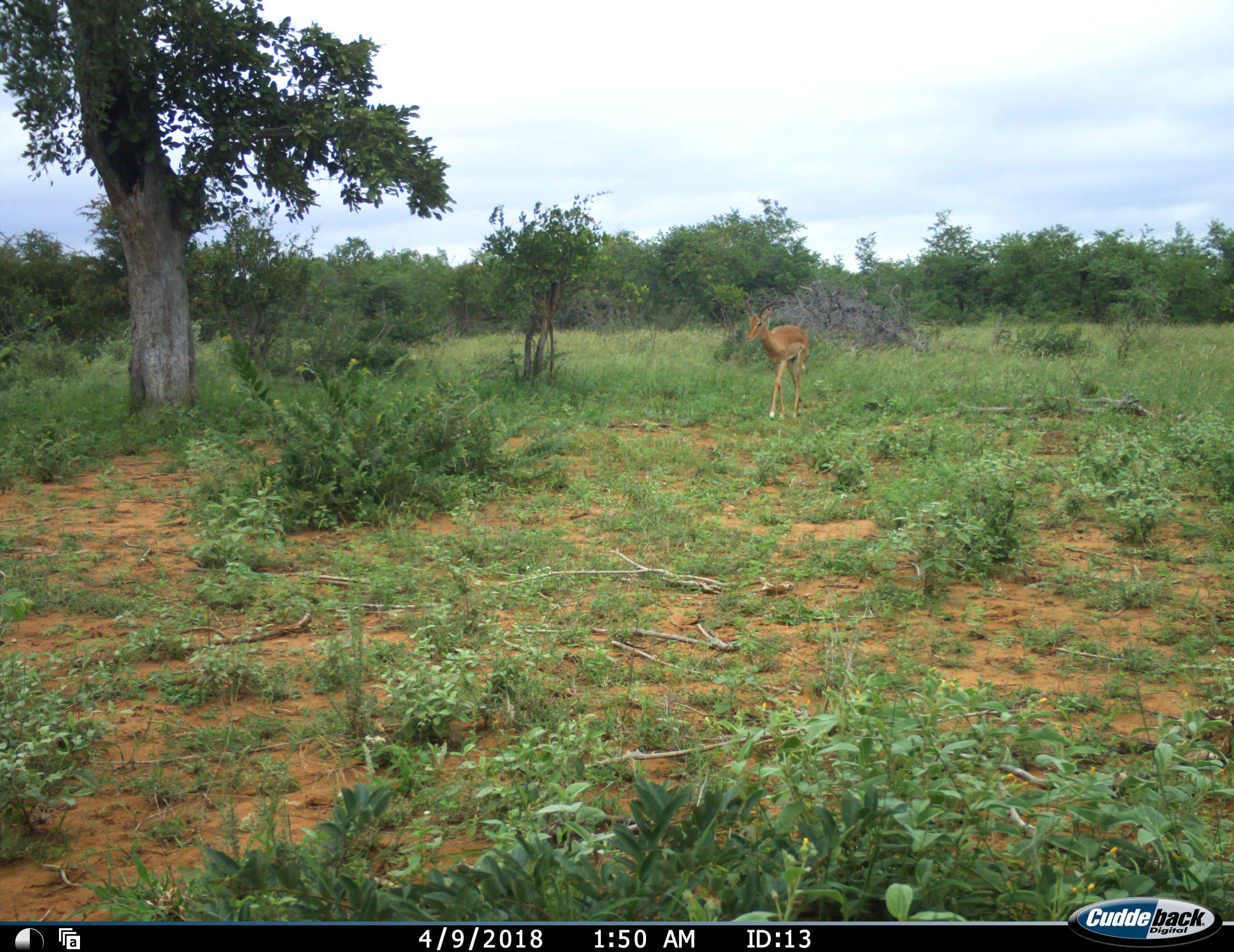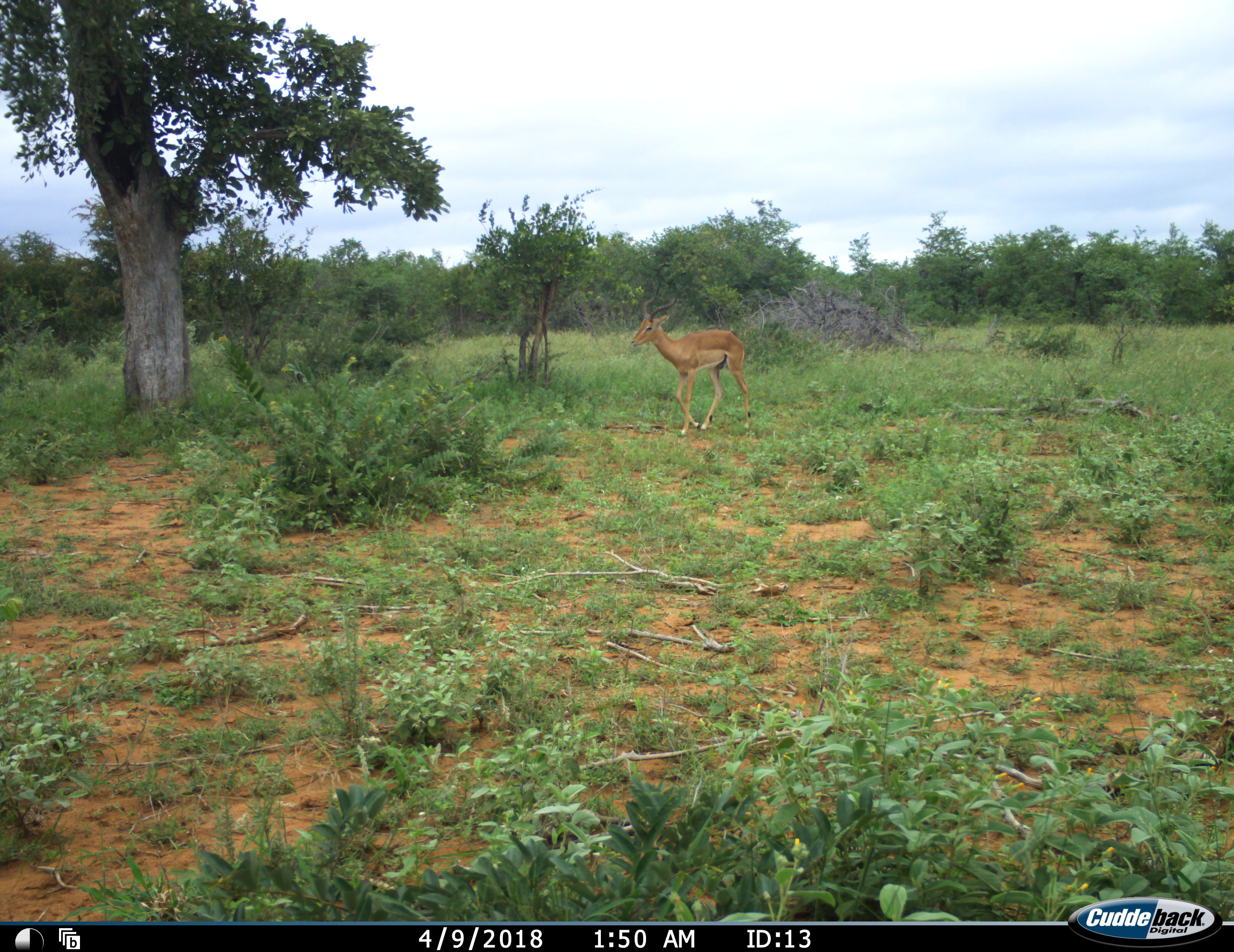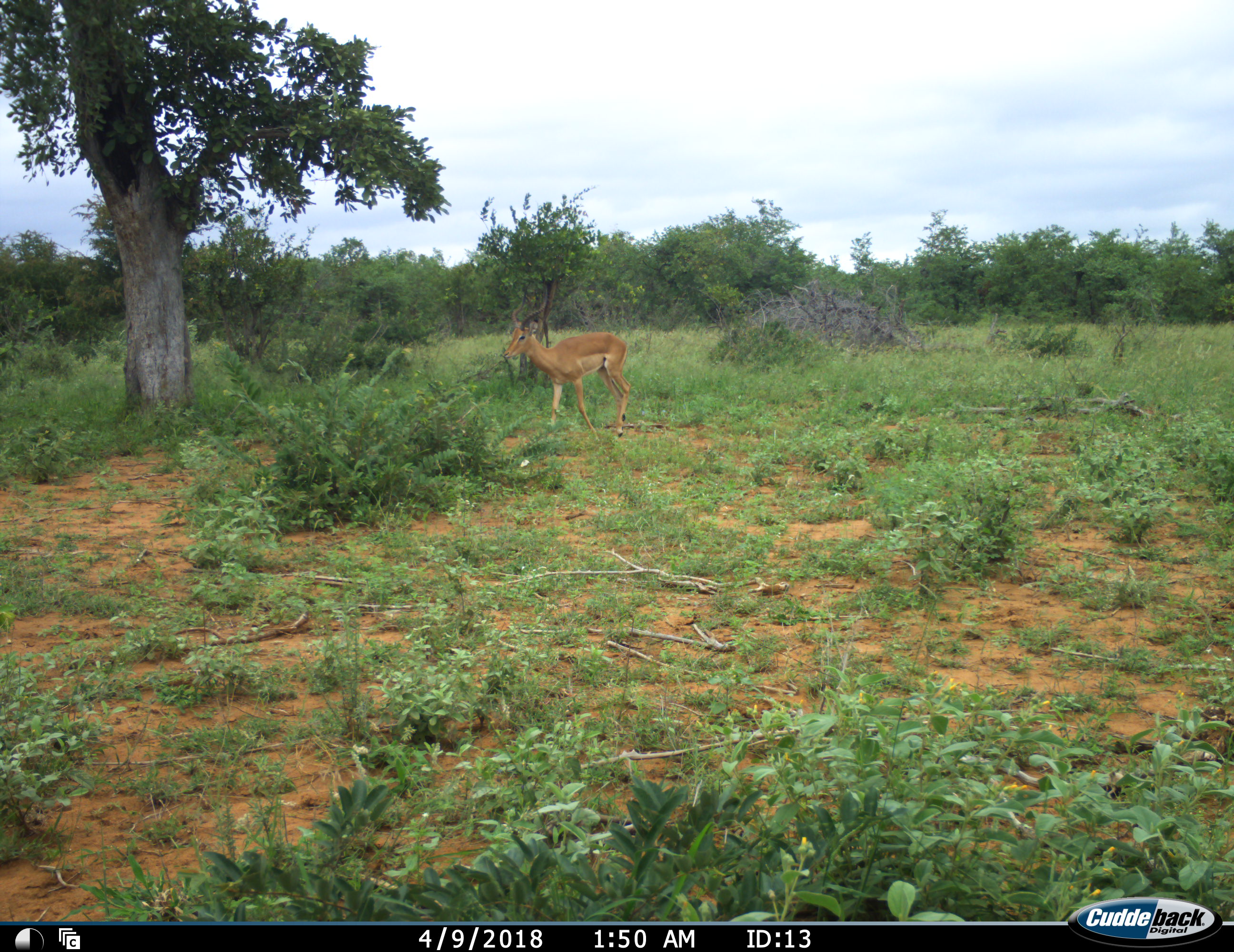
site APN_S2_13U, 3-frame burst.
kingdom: Animalia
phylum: Chordata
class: Mammalia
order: Artiodactyla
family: Bovidae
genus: Aepyceros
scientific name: Aepyceros melampus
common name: impala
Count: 1.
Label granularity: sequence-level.